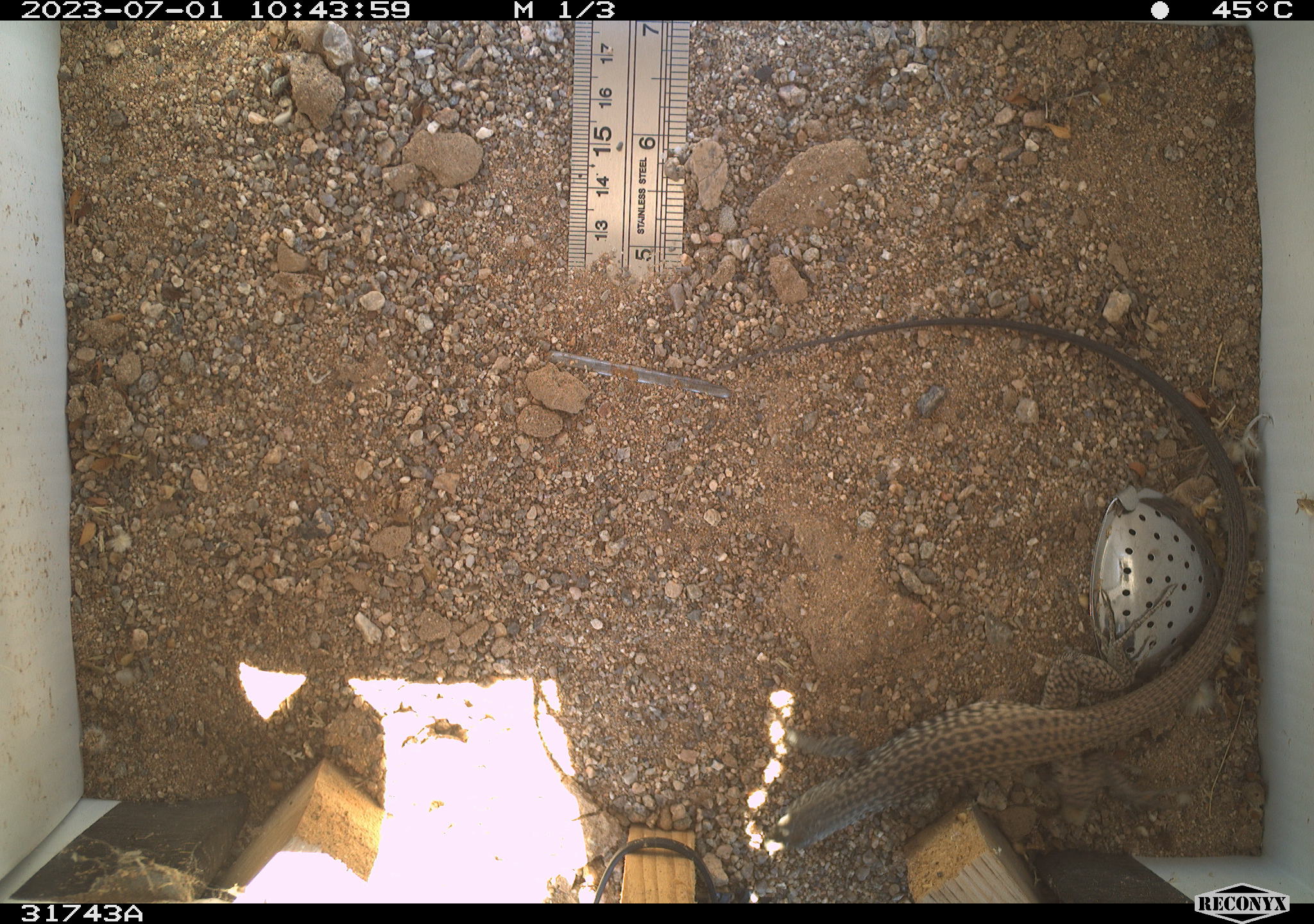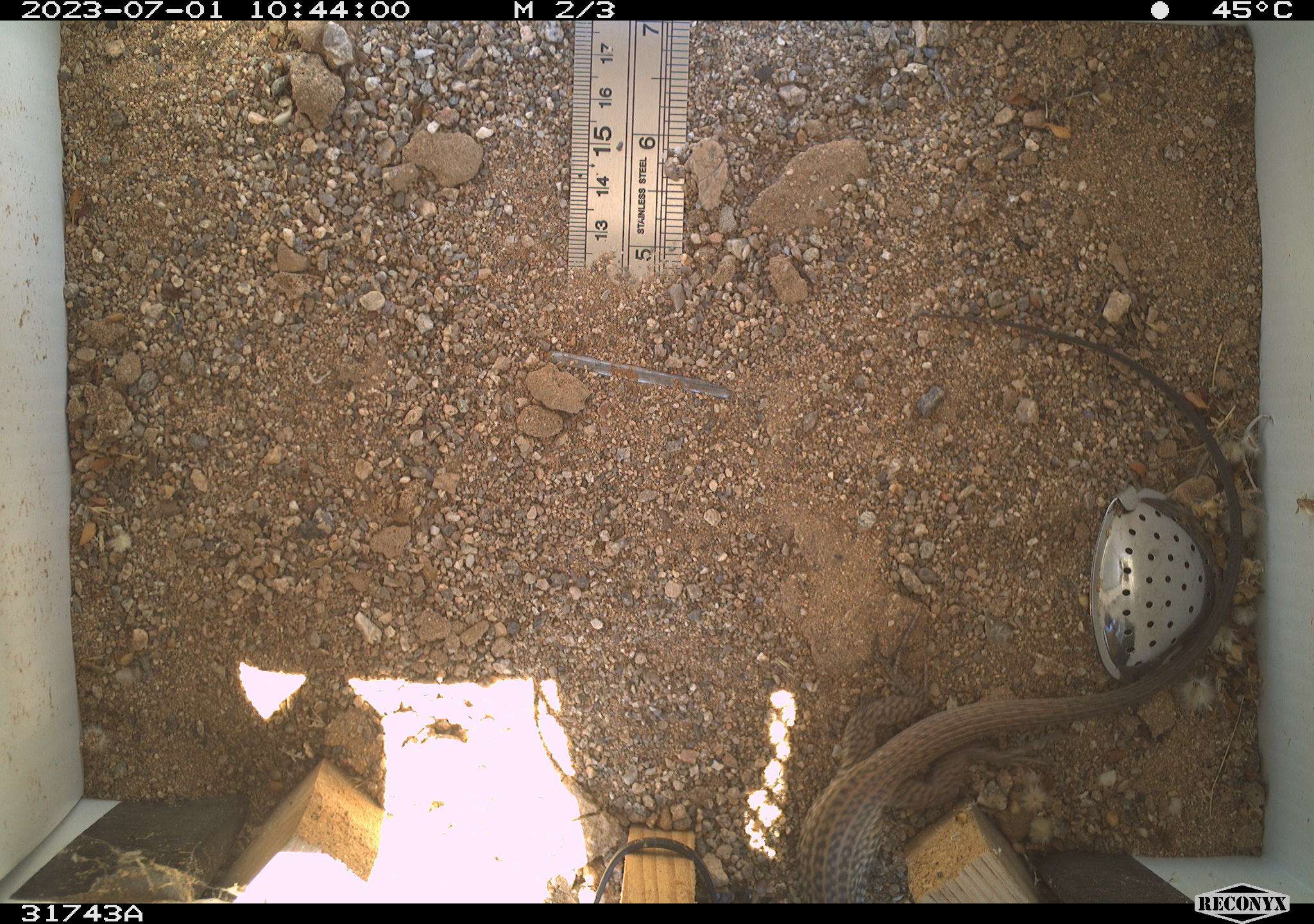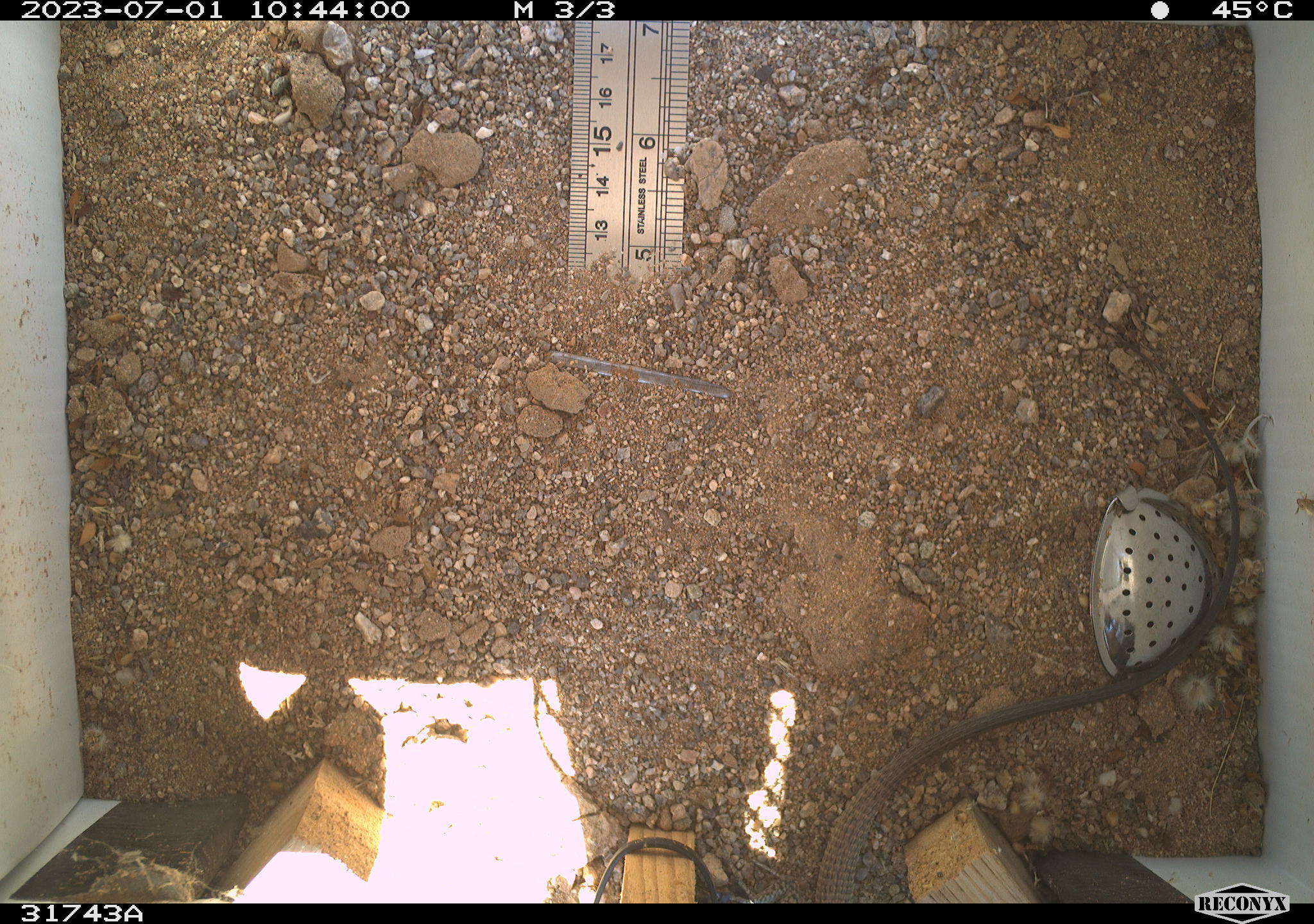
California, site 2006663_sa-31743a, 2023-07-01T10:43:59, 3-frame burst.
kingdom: Animalia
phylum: Chordata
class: Reptilia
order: Squamata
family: Teiidae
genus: Aspidoscelis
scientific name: Aspidoscelis tigris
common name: western whiptail